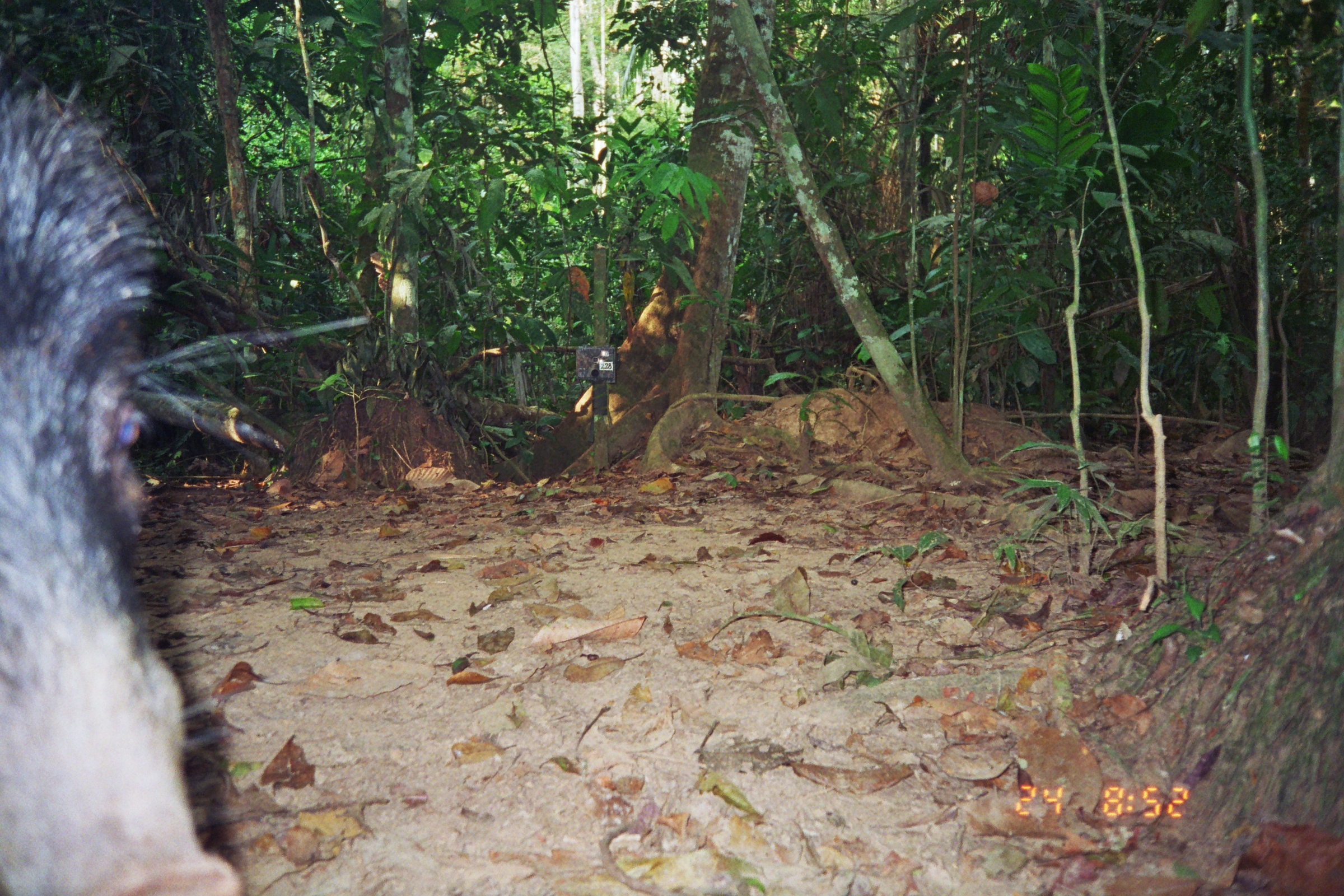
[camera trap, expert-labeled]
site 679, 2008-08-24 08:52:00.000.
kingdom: Animalia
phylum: Chordata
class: Mammalia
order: Artiodactyla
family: Tayassuidae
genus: Tayassu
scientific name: Tayassu pecari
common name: white-lipped peccary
Tayassu pecari (white-lipped peccary).